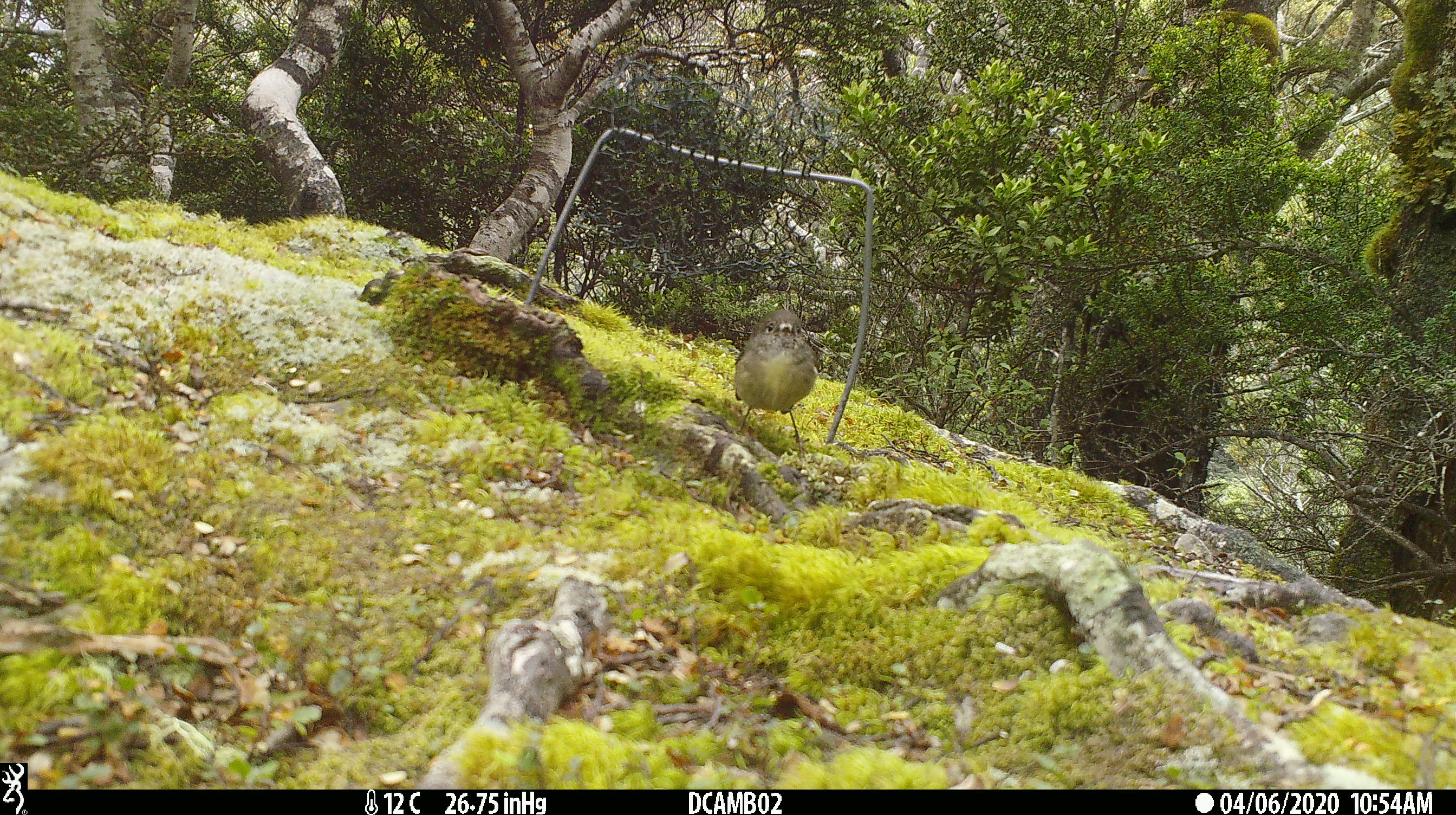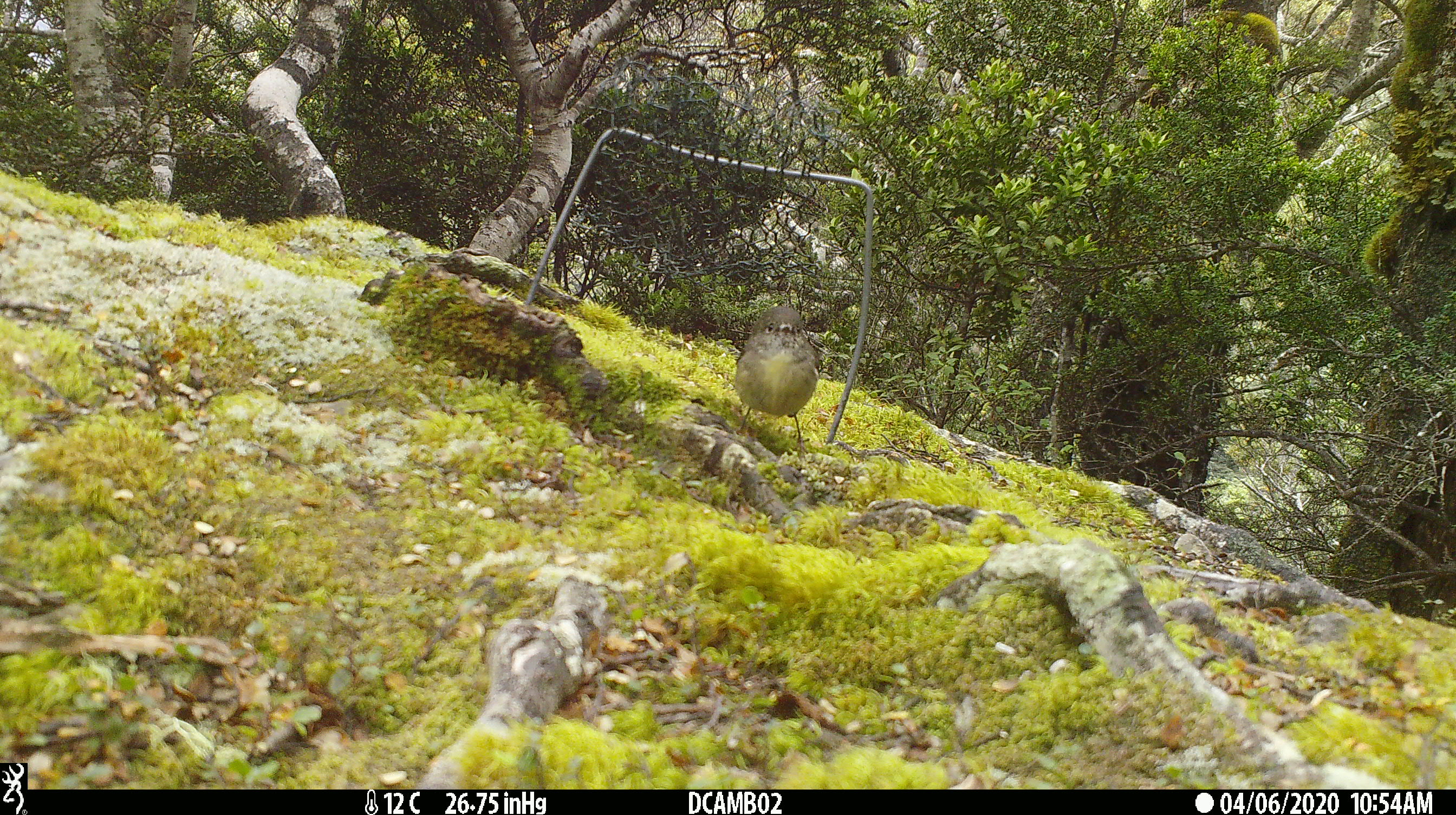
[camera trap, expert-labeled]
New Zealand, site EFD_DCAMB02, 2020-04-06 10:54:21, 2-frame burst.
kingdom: Animalia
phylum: Chordata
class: Aves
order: Passeriformes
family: Petroicidae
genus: Petroica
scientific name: Petroica australis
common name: new zealand robin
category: robin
Robin (new zealand robin) (Petroica australis).